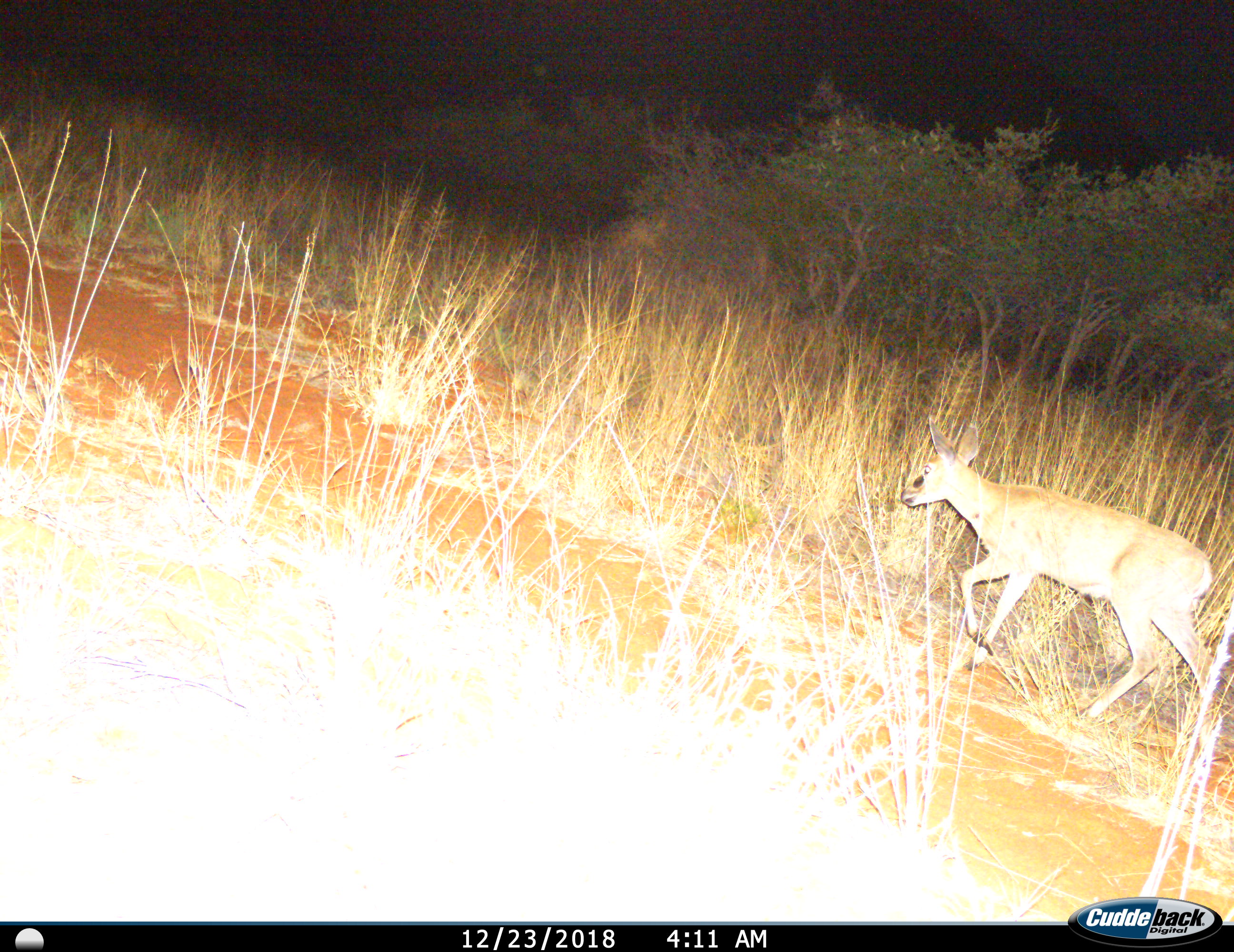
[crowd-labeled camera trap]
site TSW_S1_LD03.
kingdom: Animalia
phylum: Chordata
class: Mammalia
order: Artiodactyla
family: Bovidae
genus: Oreotragus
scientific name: Oreotragus oreotragus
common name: klipspringer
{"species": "klipspringer (Oreotragus oreotragus)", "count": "1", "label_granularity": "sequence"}